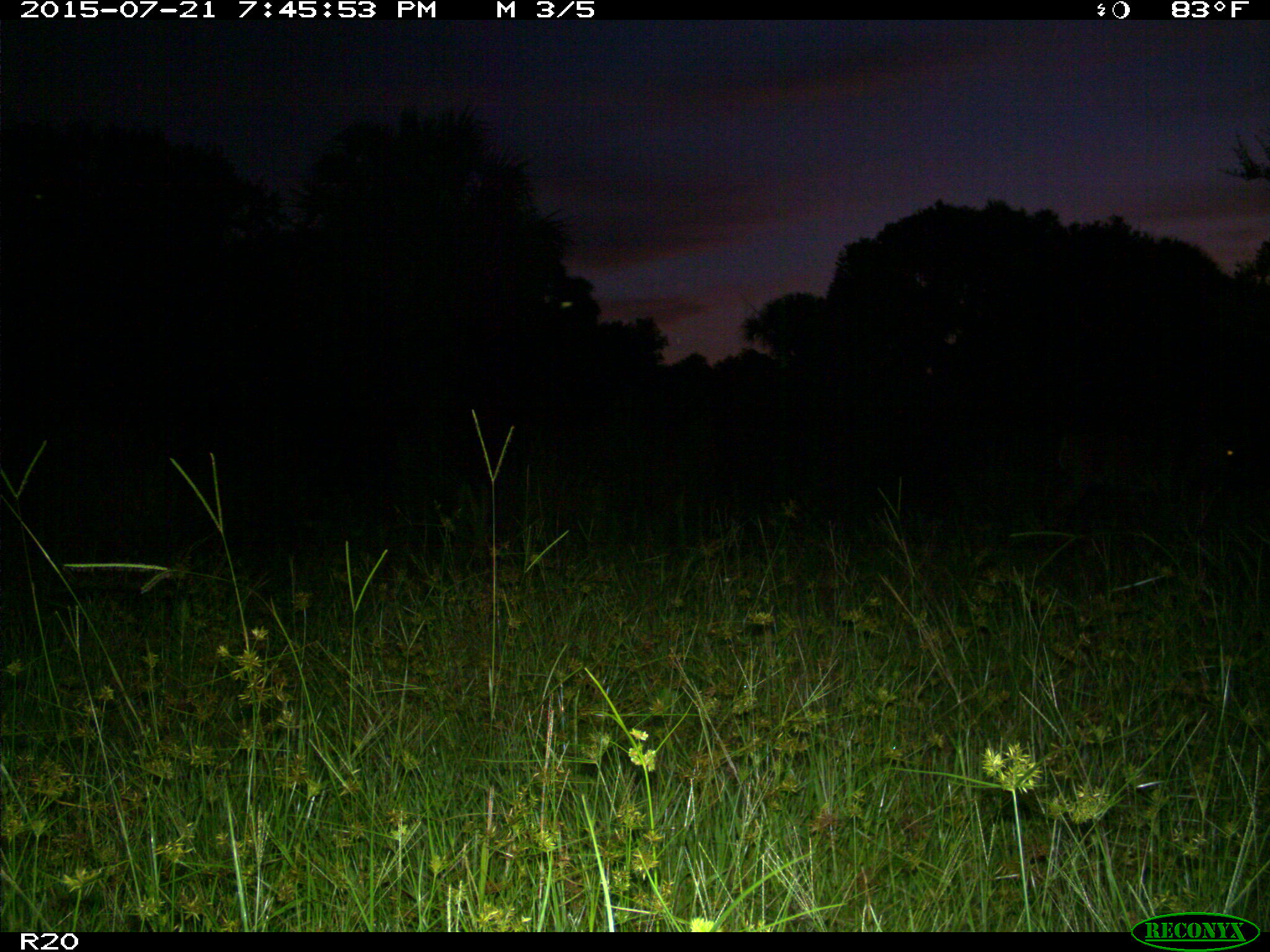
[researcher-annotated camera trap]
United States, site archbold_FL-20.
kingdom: Animalia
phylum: Chordata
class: Mammalia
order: Artiodactyla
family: Cervidae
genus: Odocoileus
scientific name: Odocoileus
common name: deer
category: unidentified deer